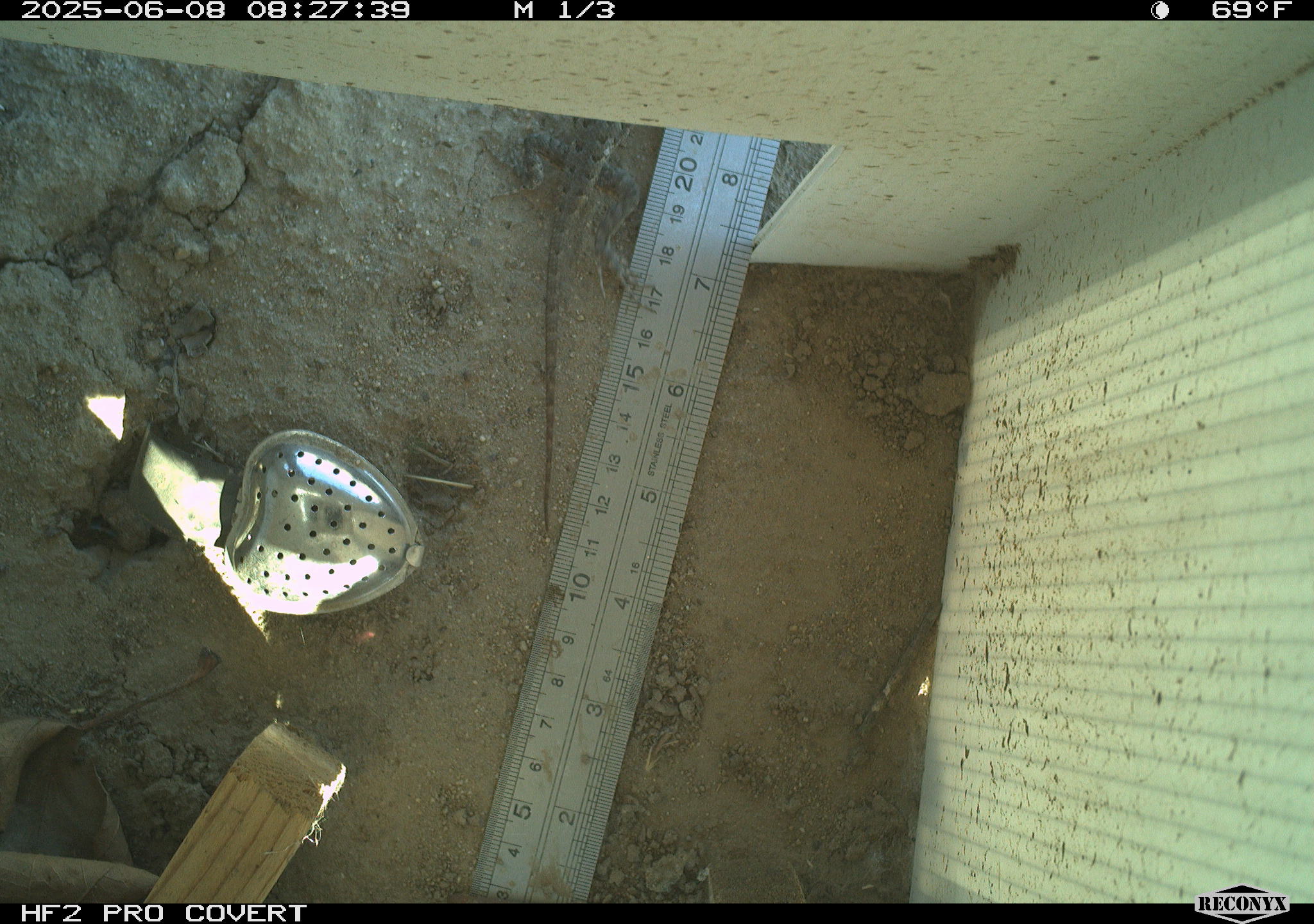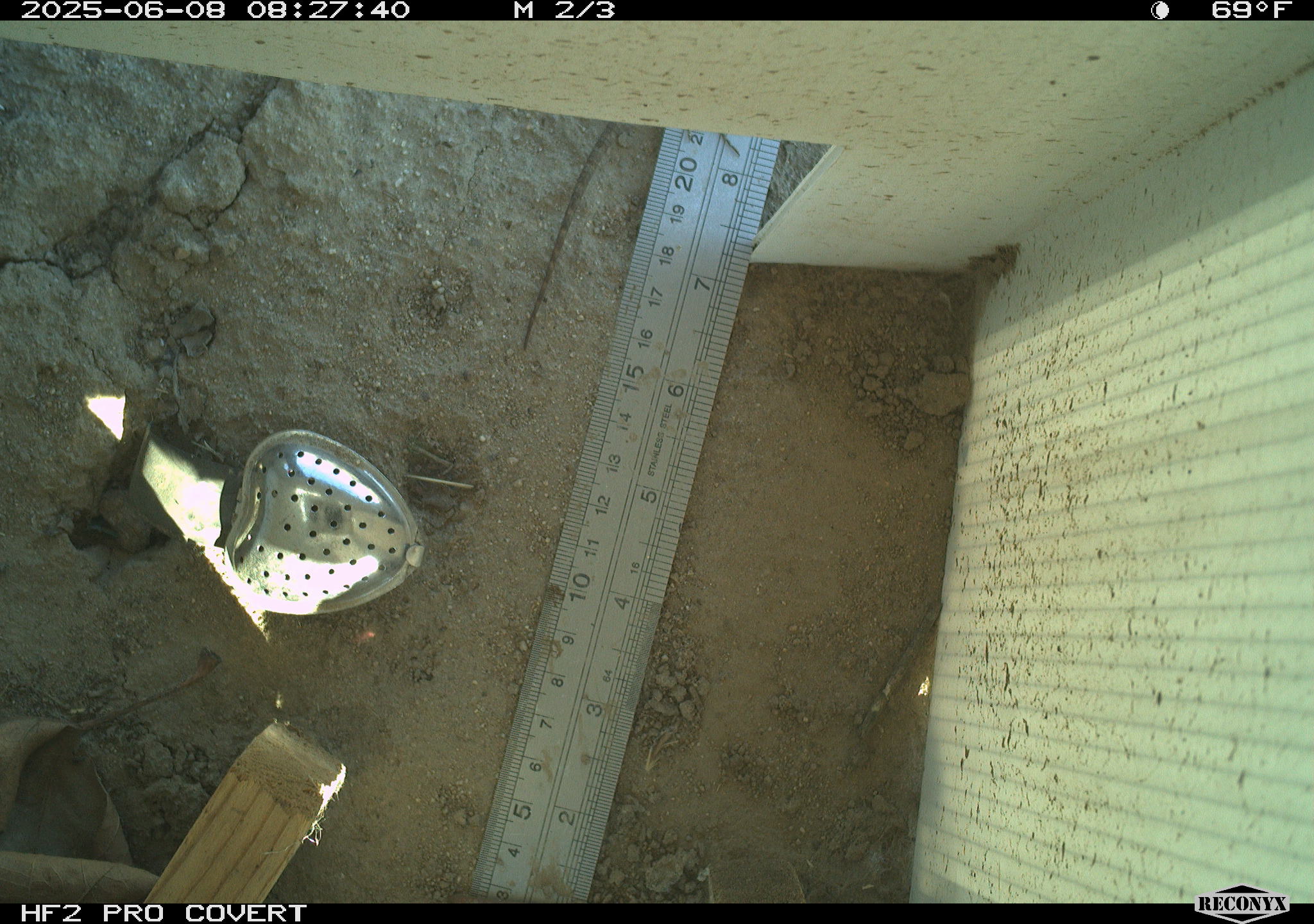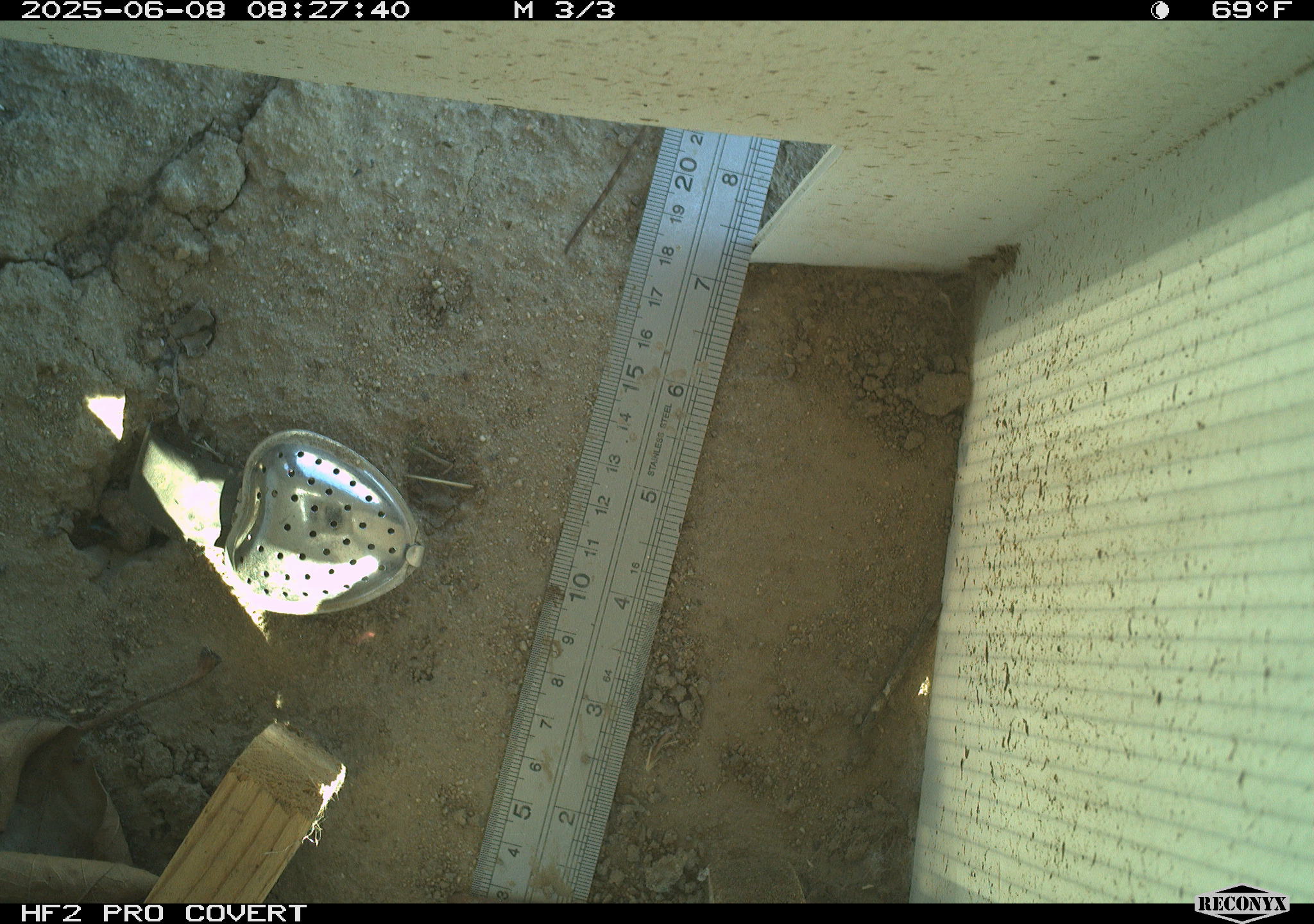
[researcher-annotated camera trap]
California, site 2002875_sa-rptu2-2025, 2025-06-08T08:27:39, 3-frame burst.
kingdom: Animalia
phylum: Chordata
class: Reptilia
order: Squamata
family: Phrynosomatidae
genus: Sceloporus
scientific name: Sceloporus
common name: spiny lizards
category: sceloporus species